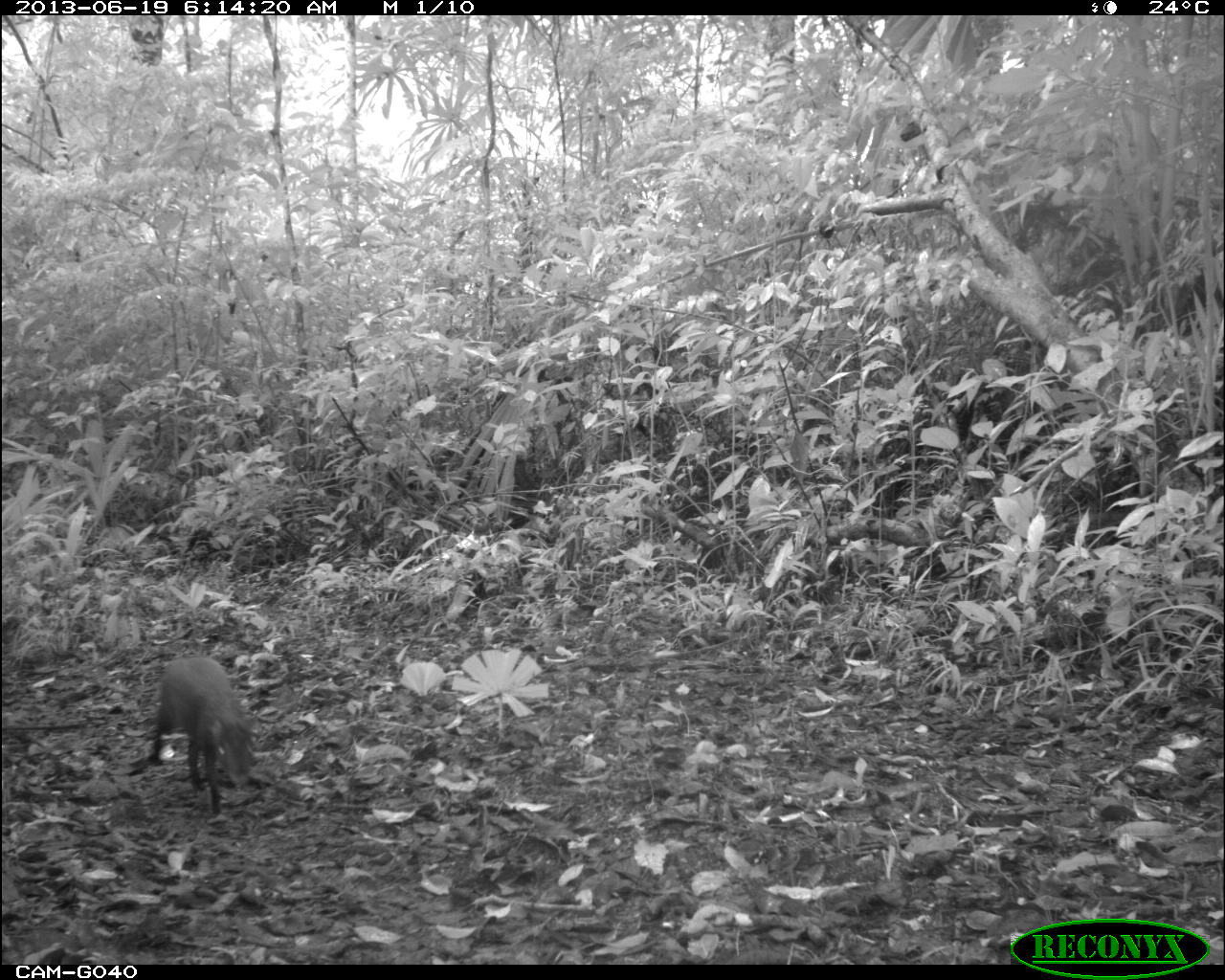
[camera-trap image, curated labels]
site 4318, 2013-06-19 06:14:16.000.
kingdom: Animalia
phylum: Chordata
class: Mammalia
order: Rodentia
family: Dasyproctidae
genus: Dasyprocta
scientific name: Dasyprocta punctata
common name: central american agouti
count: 1